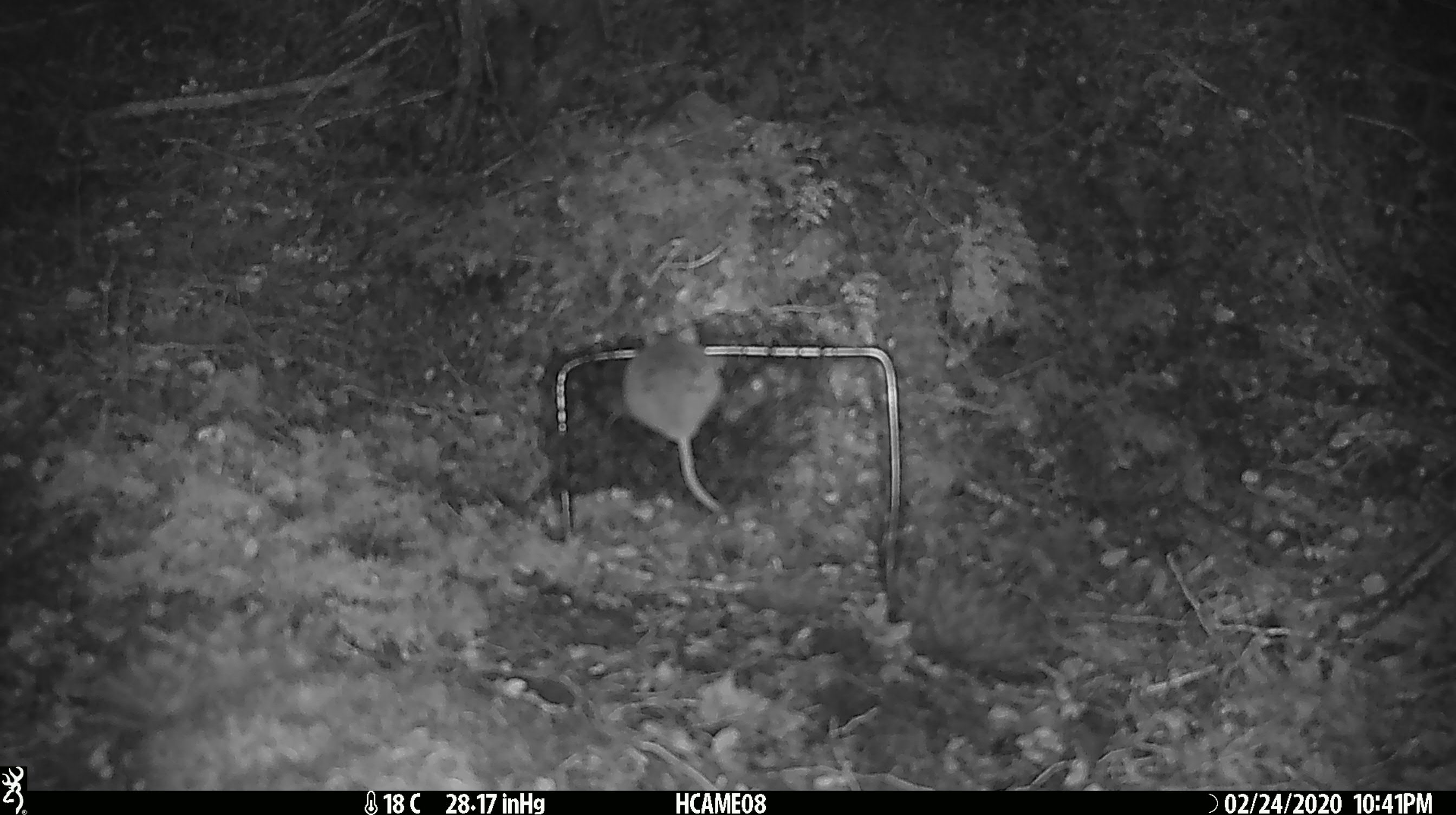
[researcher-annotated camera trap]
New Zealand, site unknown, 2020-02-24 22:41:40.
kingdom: Animalia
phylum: Chordata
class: Mammalia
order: Rodentia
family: Muridae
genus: Mus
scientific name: Mus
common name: mouse